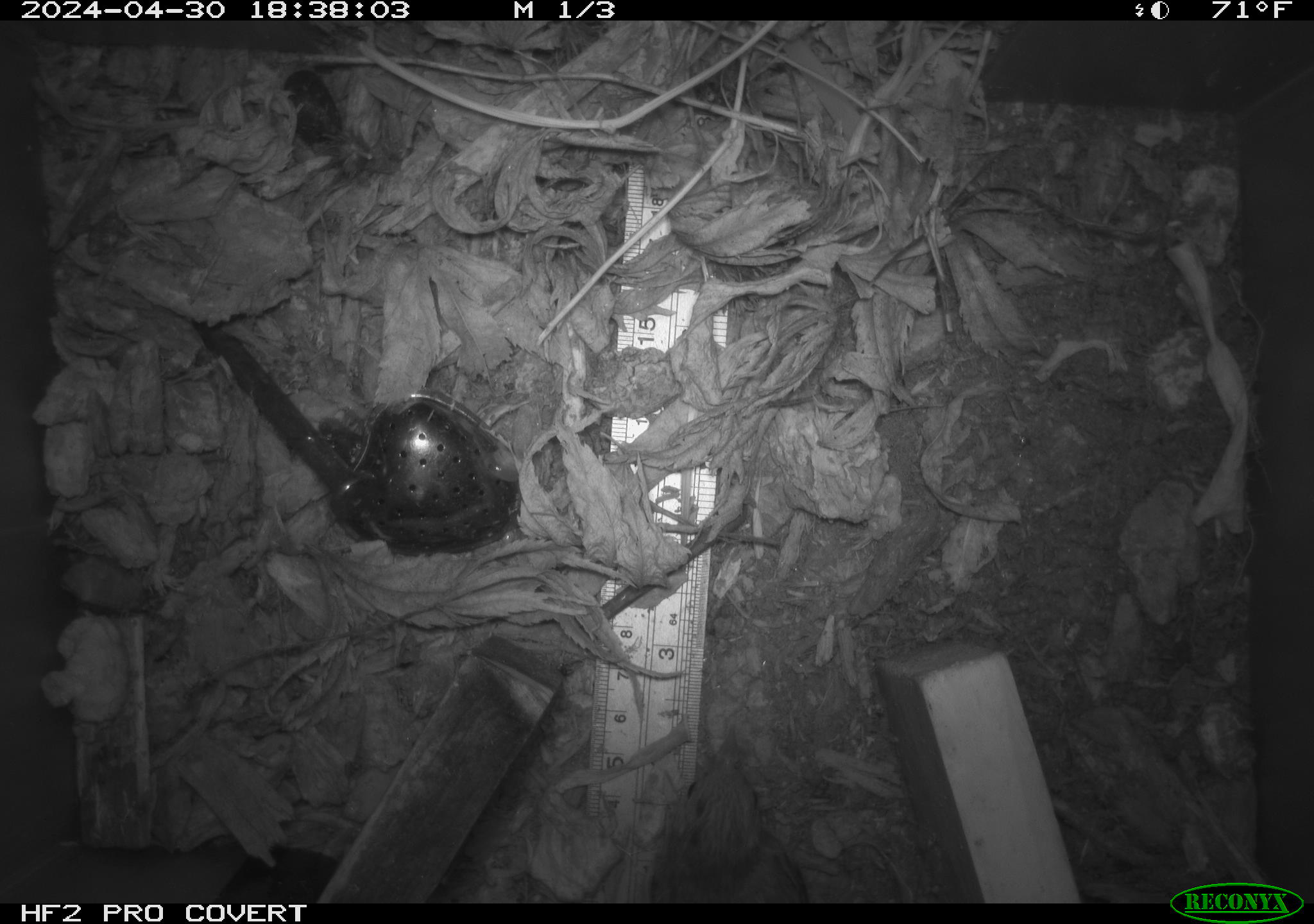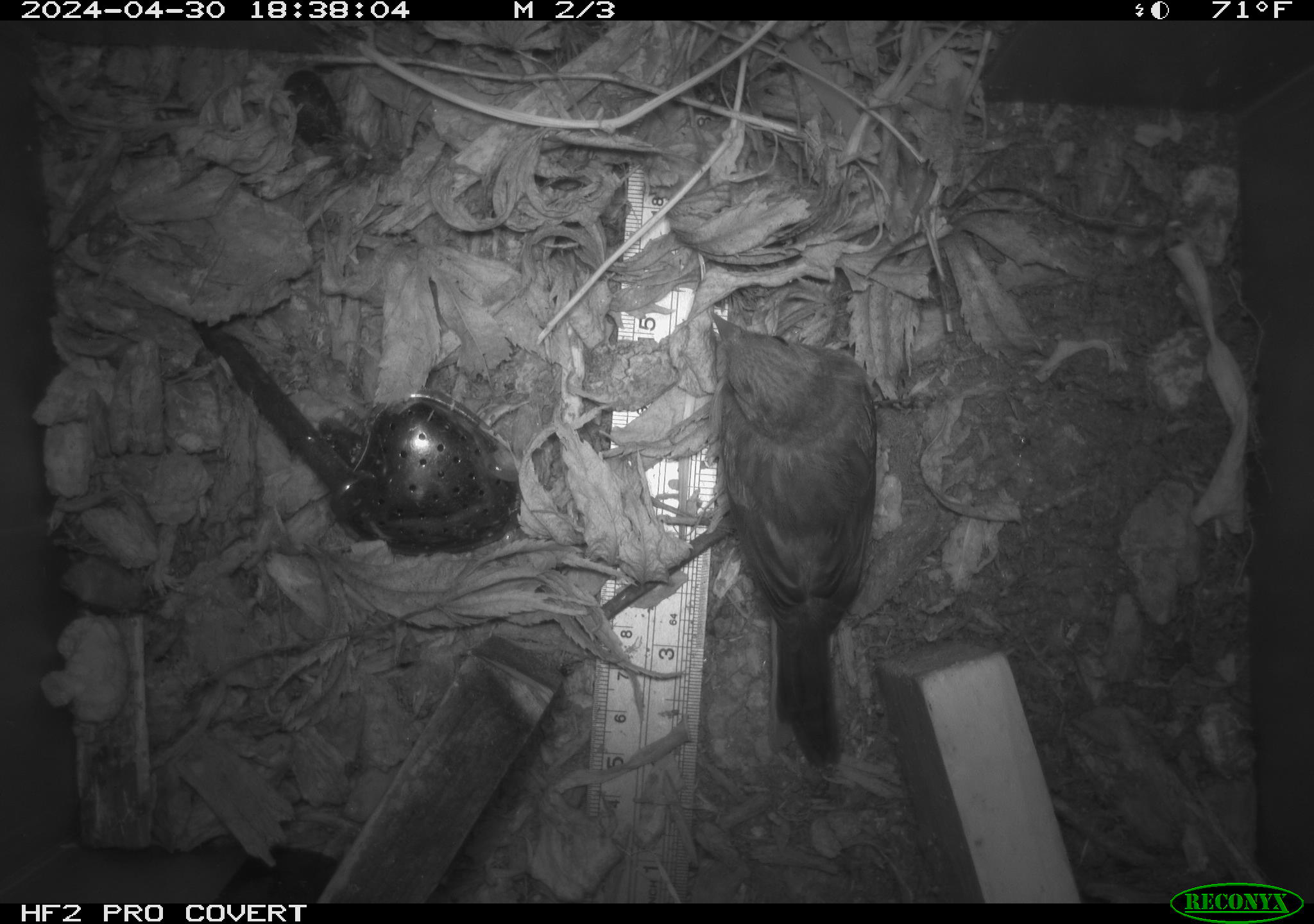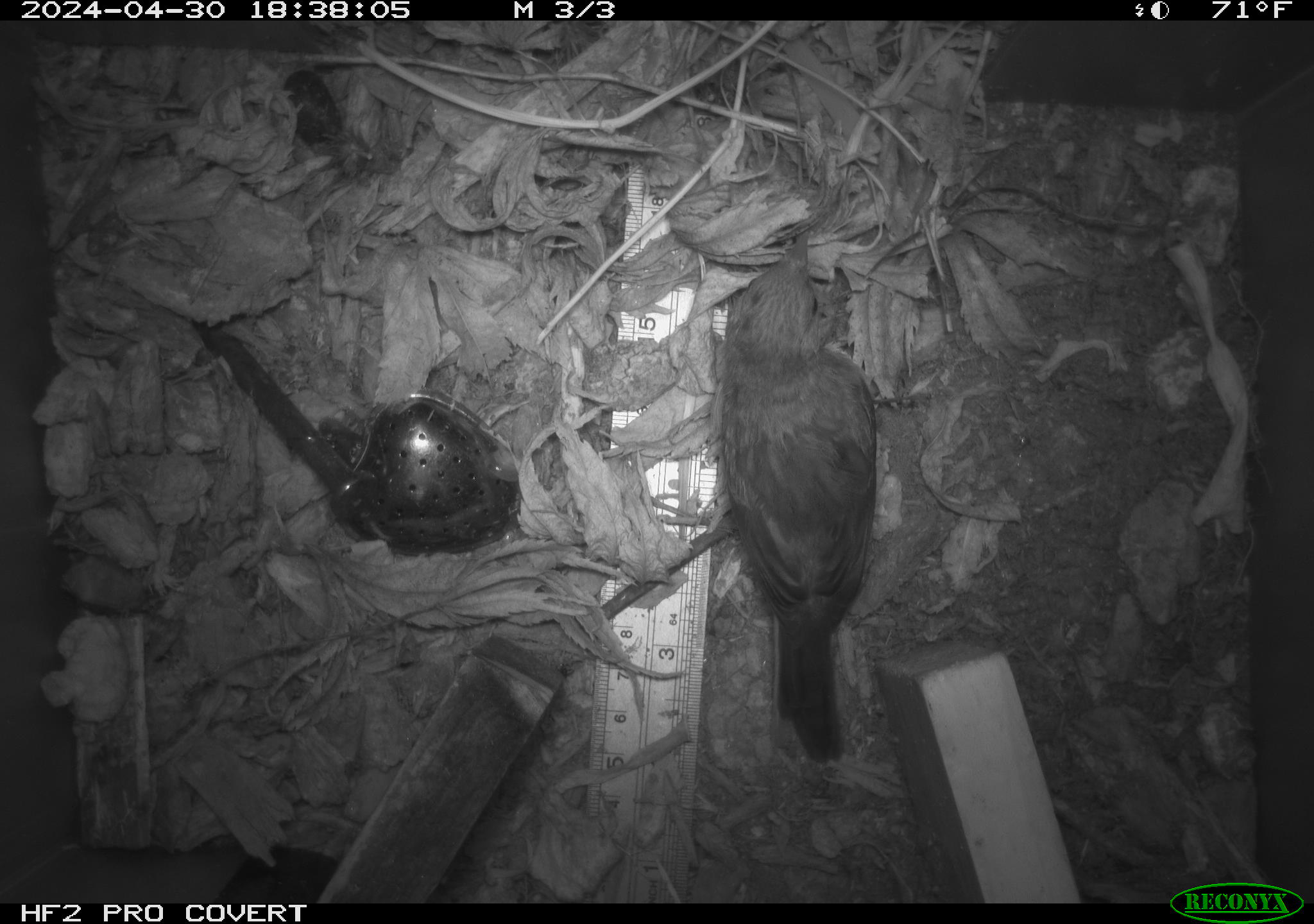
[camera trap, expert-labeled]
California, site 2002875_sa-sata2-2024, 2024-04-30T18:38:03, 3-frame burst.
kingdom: Animalia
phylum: Chordata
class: Aves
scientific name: Aves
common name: bird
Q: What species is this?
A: Bird (Aves).